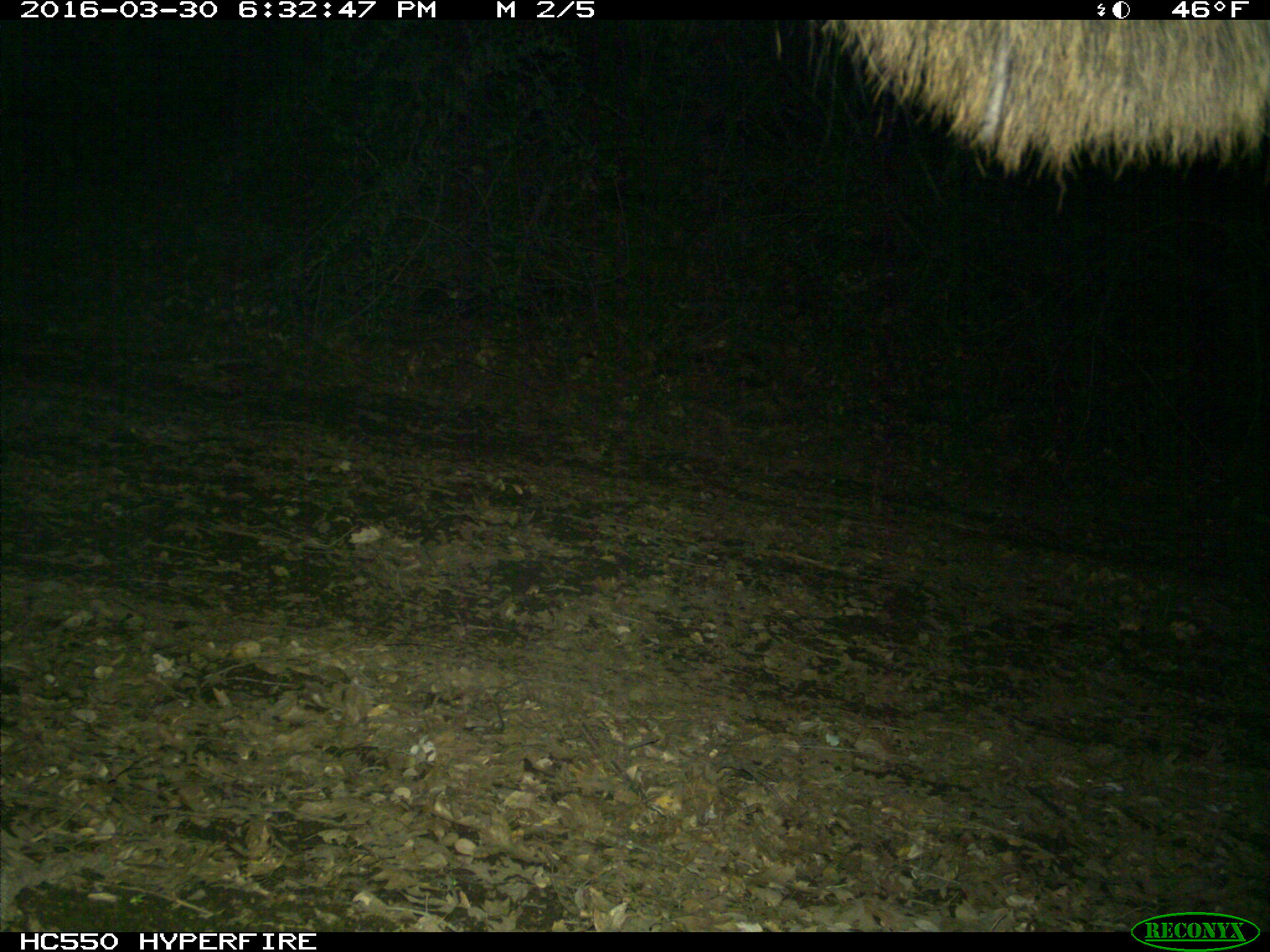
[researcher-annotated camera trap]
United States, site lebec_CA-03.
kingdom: Animalia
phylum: Chordata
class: Mammalia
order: Artiodactyla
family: Cervidae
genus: Cervus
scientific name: Cervus canadensis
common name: elk